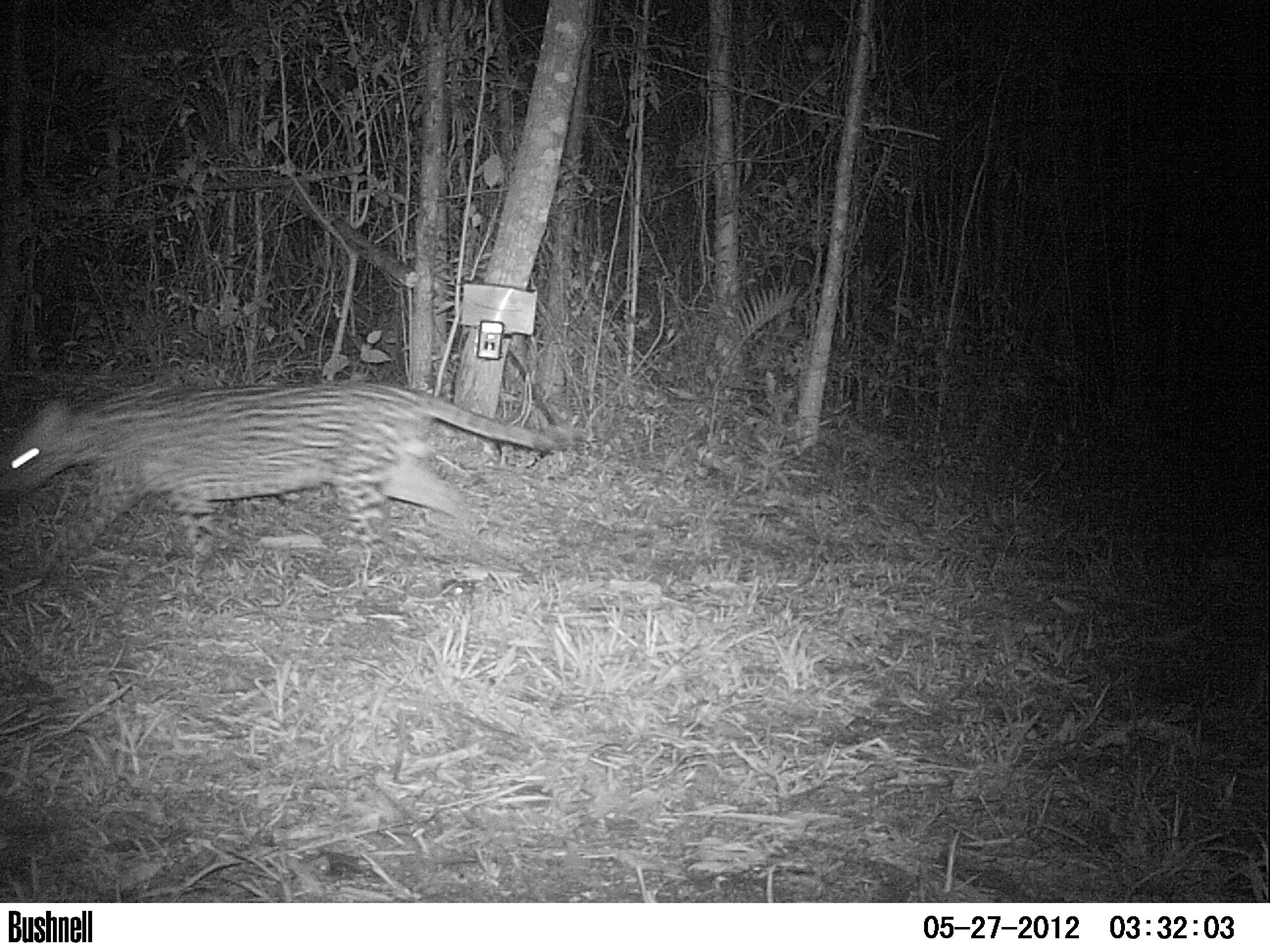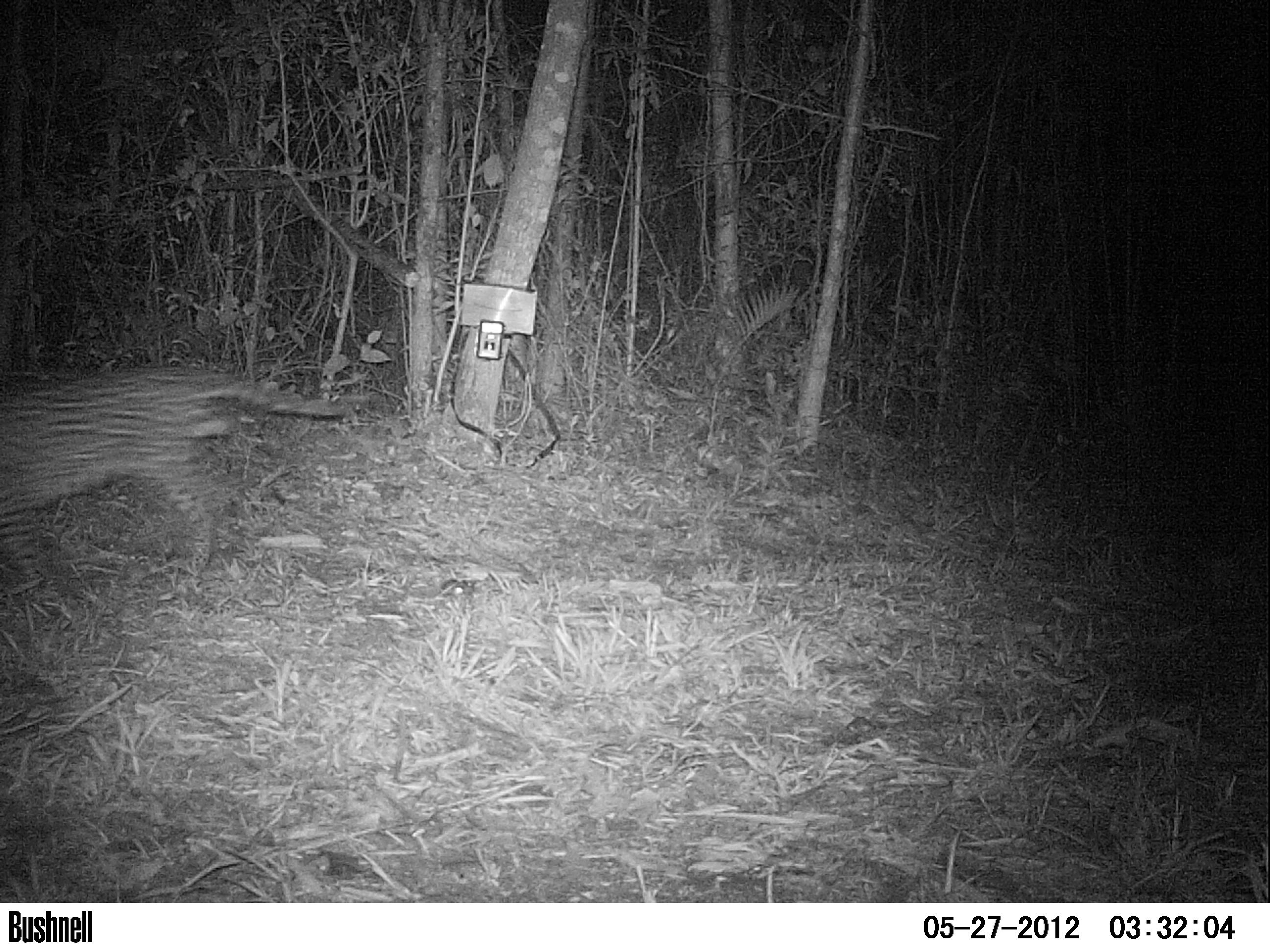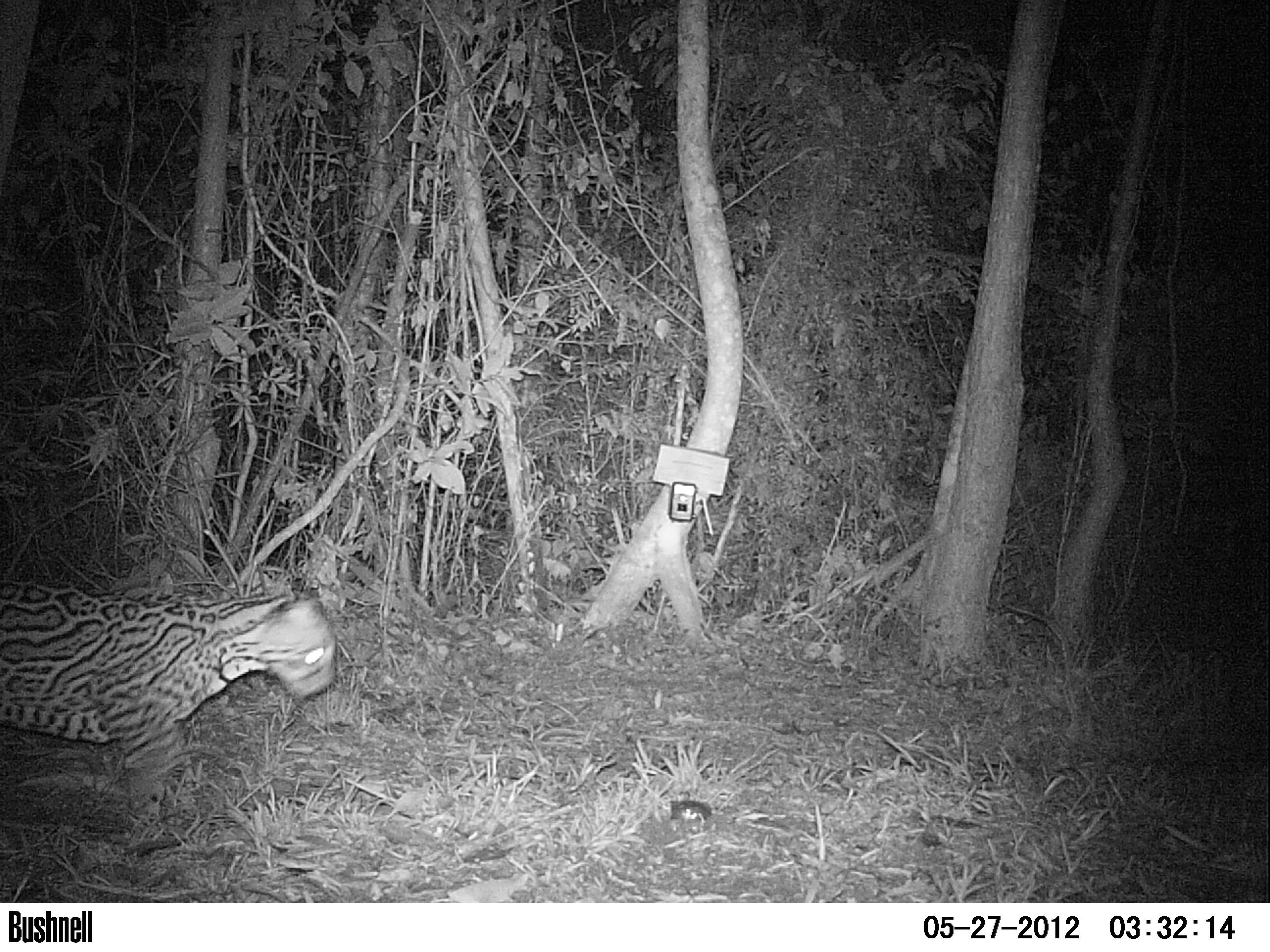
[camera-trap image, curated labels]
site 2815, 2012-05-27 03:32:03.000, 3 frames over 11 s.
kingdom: Animalia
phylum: Chordata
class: Mammalia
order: Carnivora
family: Felidae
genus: Leopardus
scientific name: Leopardus pardalis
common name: ocelot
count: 1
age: adult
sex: male